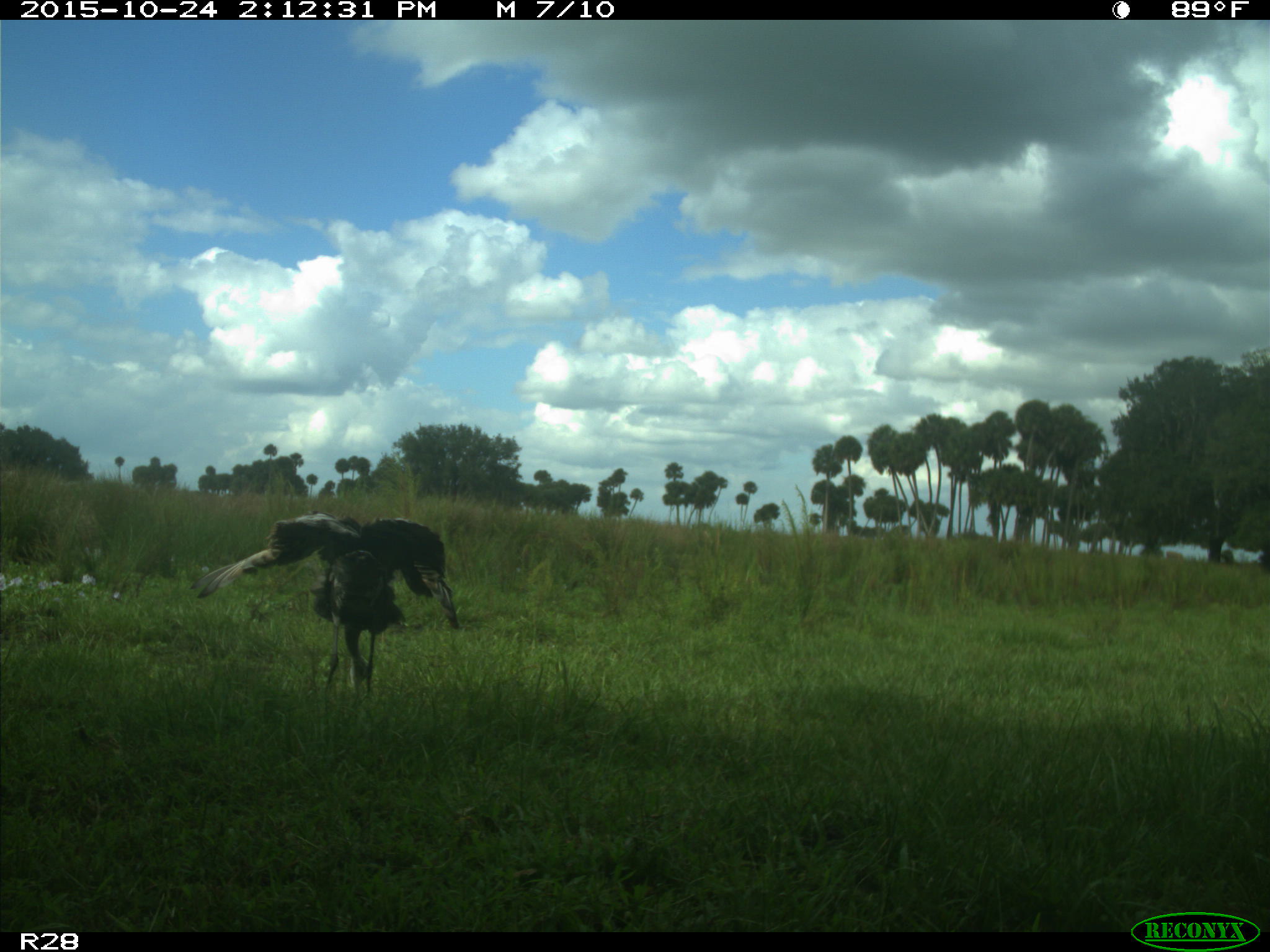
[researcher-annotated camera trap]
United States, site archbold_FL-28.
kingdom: Animalia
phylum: Chordata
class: Aves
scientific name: Aves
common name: birds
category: unidentified bird